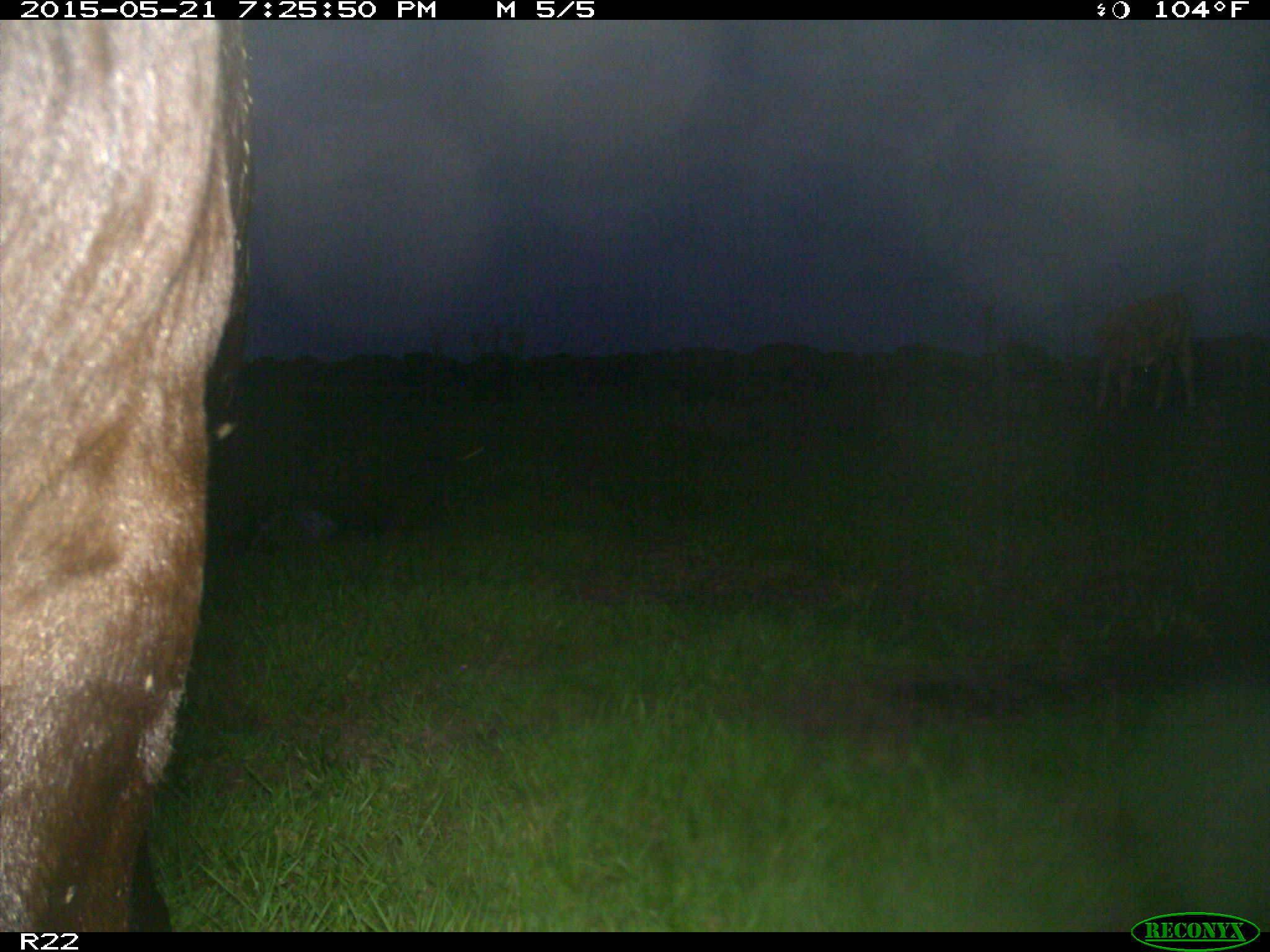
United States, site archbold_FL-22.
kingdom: Animalia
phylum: Chordata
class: Mammalia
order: Artiodactyla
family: Bovidae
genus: Bos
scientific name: Bos taurus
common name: domestic cow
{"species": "Bos taurus (domestic cow)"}